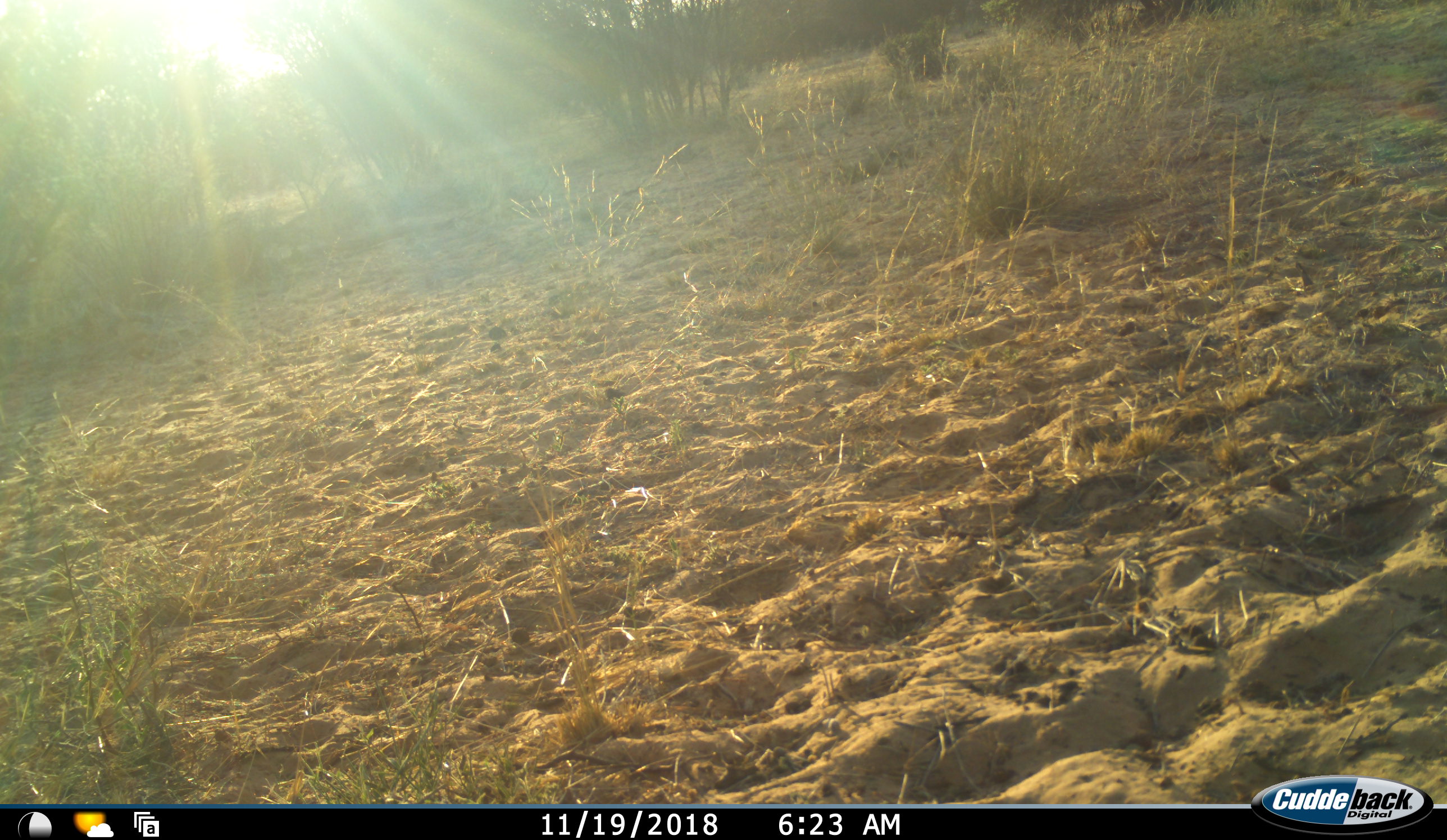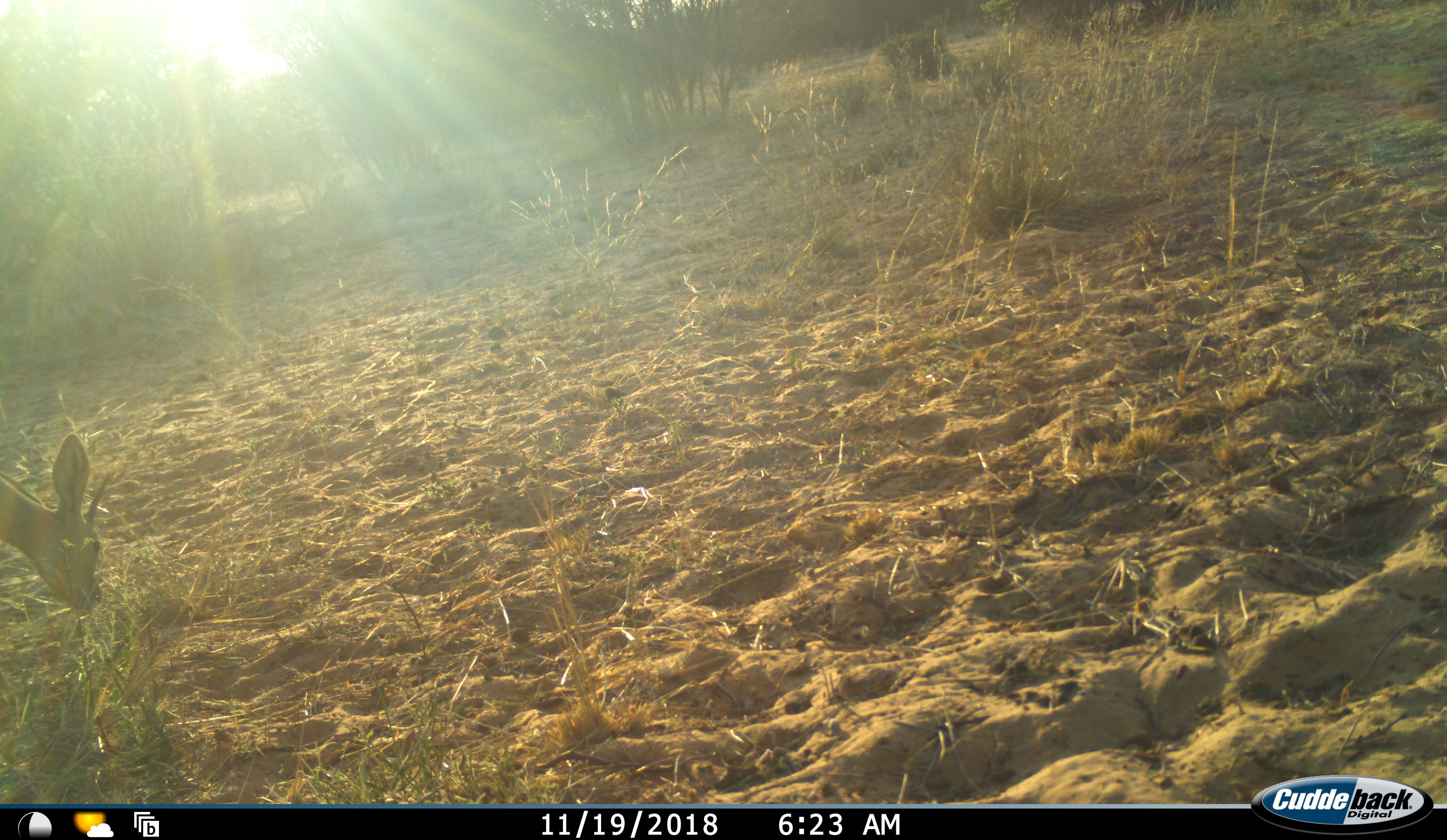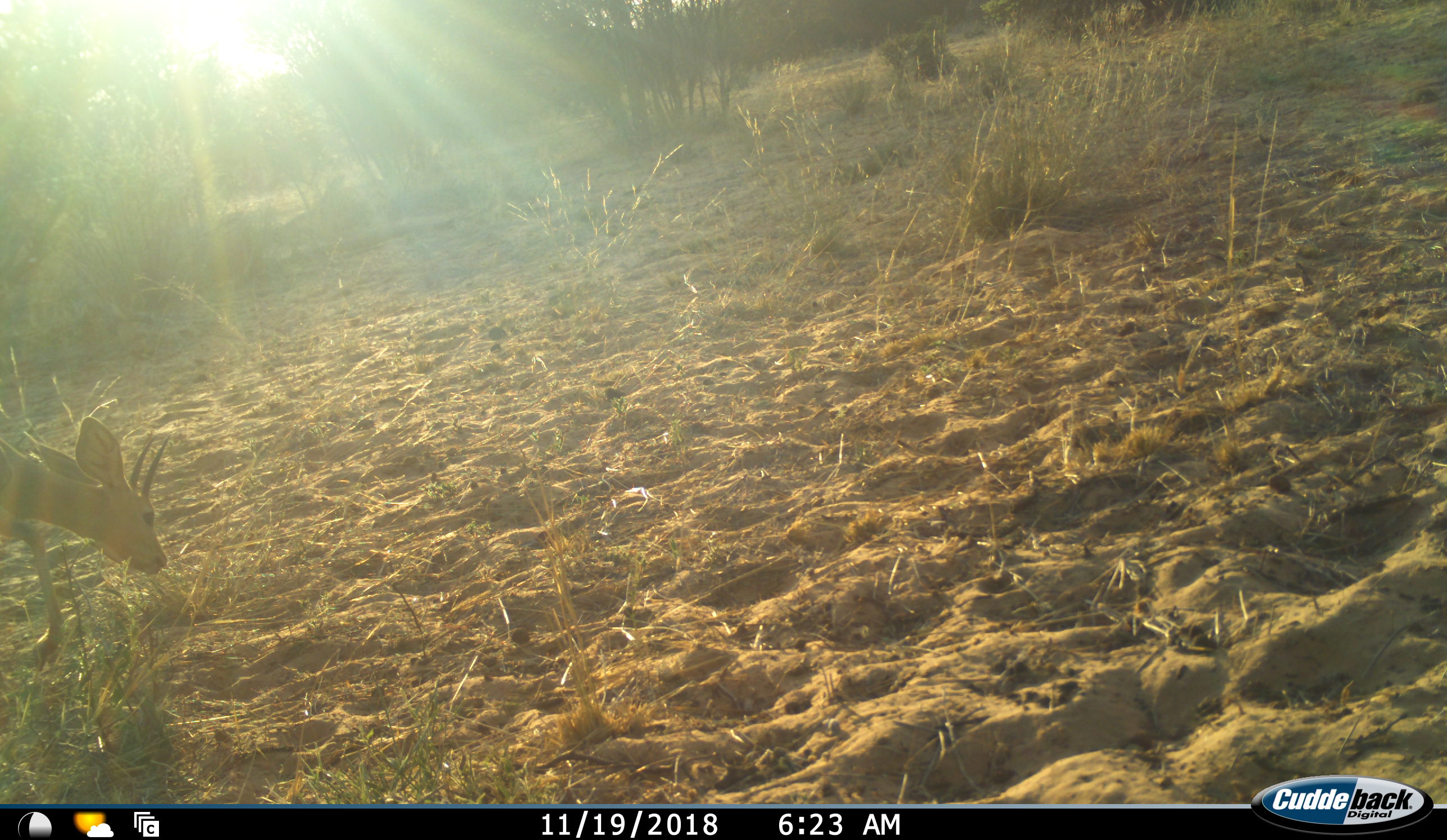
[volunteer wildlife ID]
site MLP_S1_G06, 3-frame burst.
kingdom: Animalia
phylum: Chordata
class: Mammalia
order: Artiodactyla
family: Bovidae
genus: Raphicerus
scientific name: Raphicerus campestris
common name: steenbok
Steenbok (Raphicerus campestris), count 1. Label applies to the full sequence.